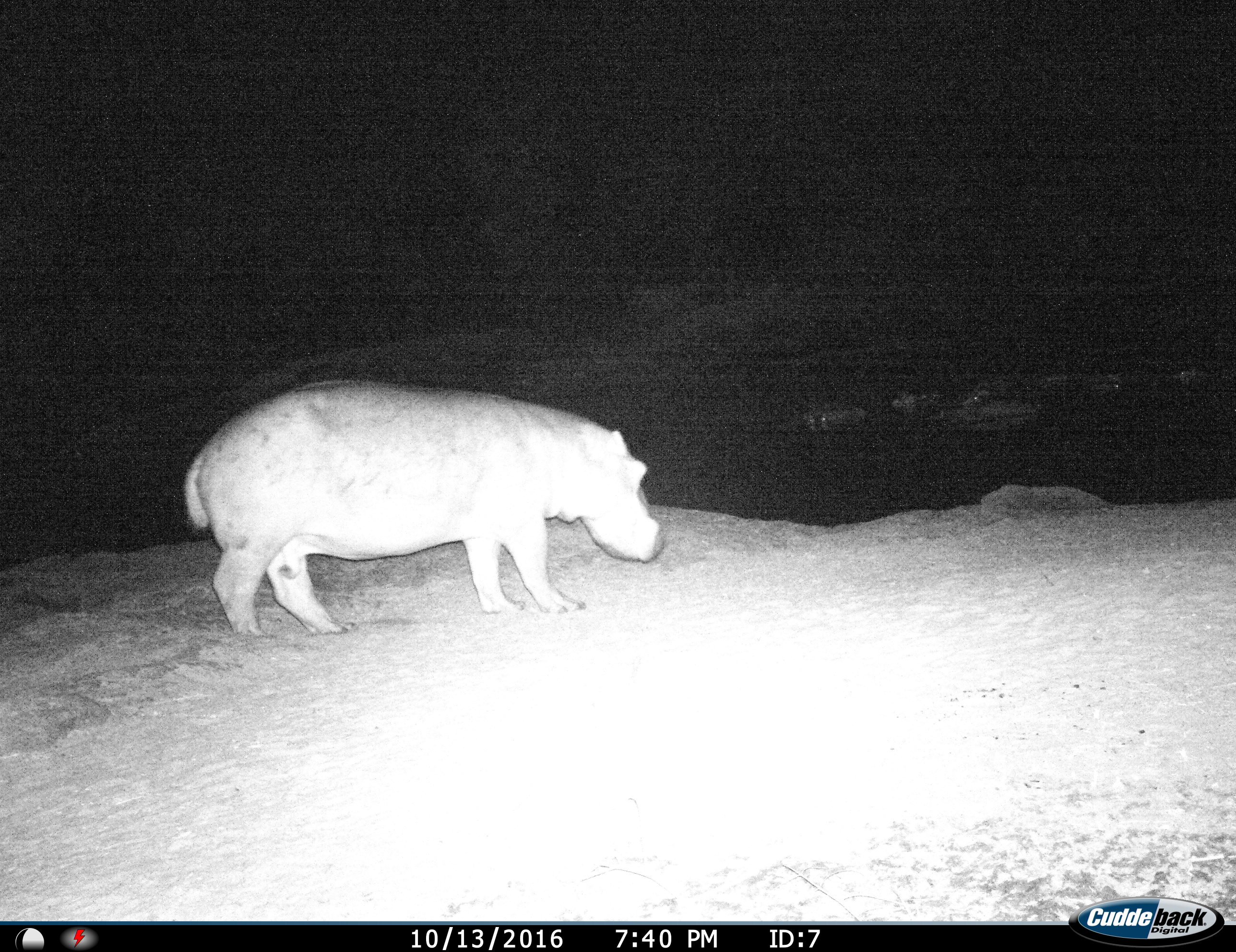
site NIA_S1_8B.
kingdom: Animalia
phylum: Chordata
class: Mammalia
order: Artiodactyla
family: Hippopotamidae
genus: Hippopotamus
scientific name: Hippopotamus amphibius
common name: hippopotamus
Hippopotamus (Hippopotamus amphibius), count 5. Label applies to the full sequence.